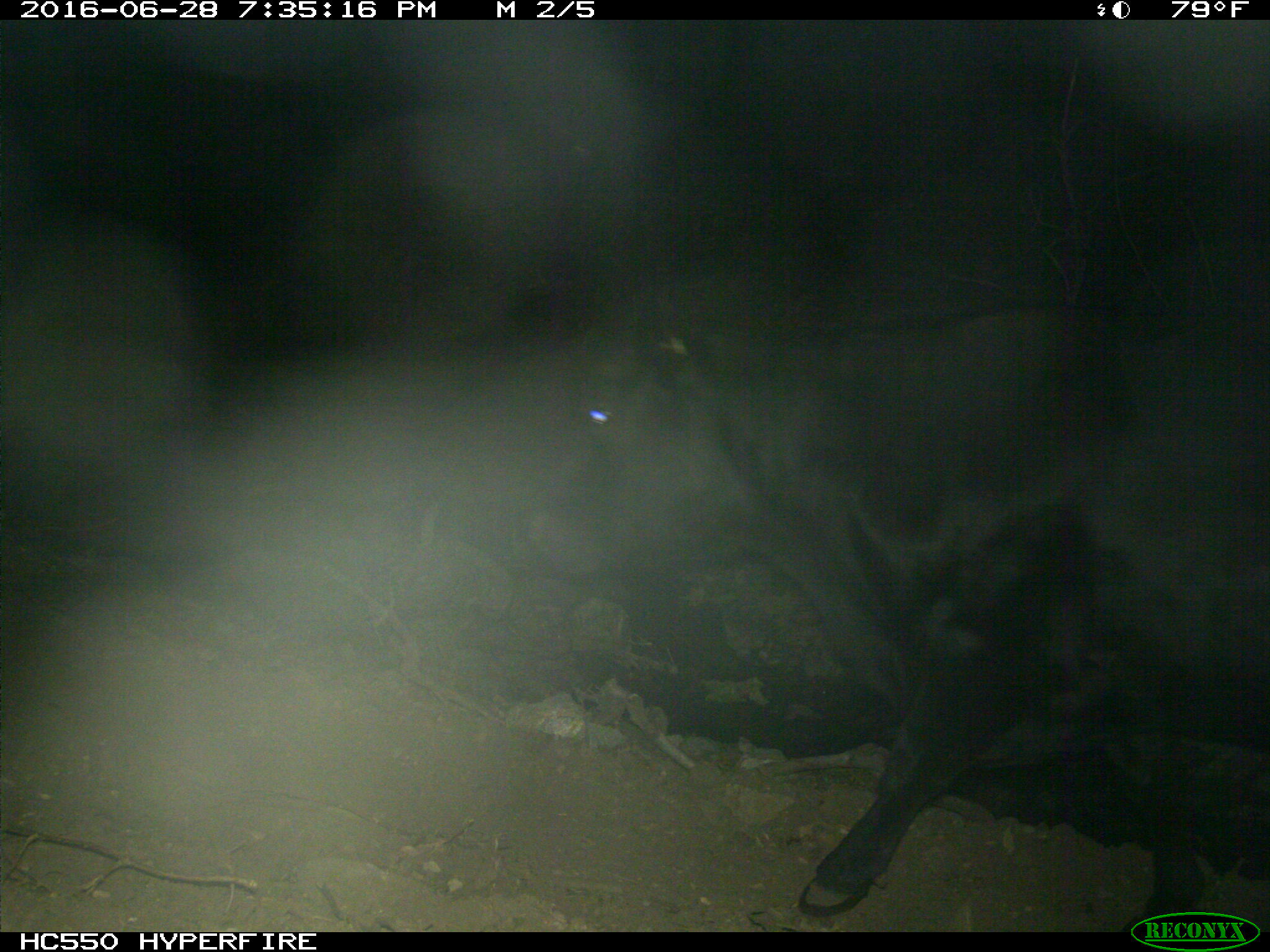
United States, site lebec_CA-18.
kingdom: Animalia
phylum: Chordata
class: Mammalia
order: Artiodactyla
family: Bovidae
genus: Bos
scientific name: Bos taurus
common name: domestic cow